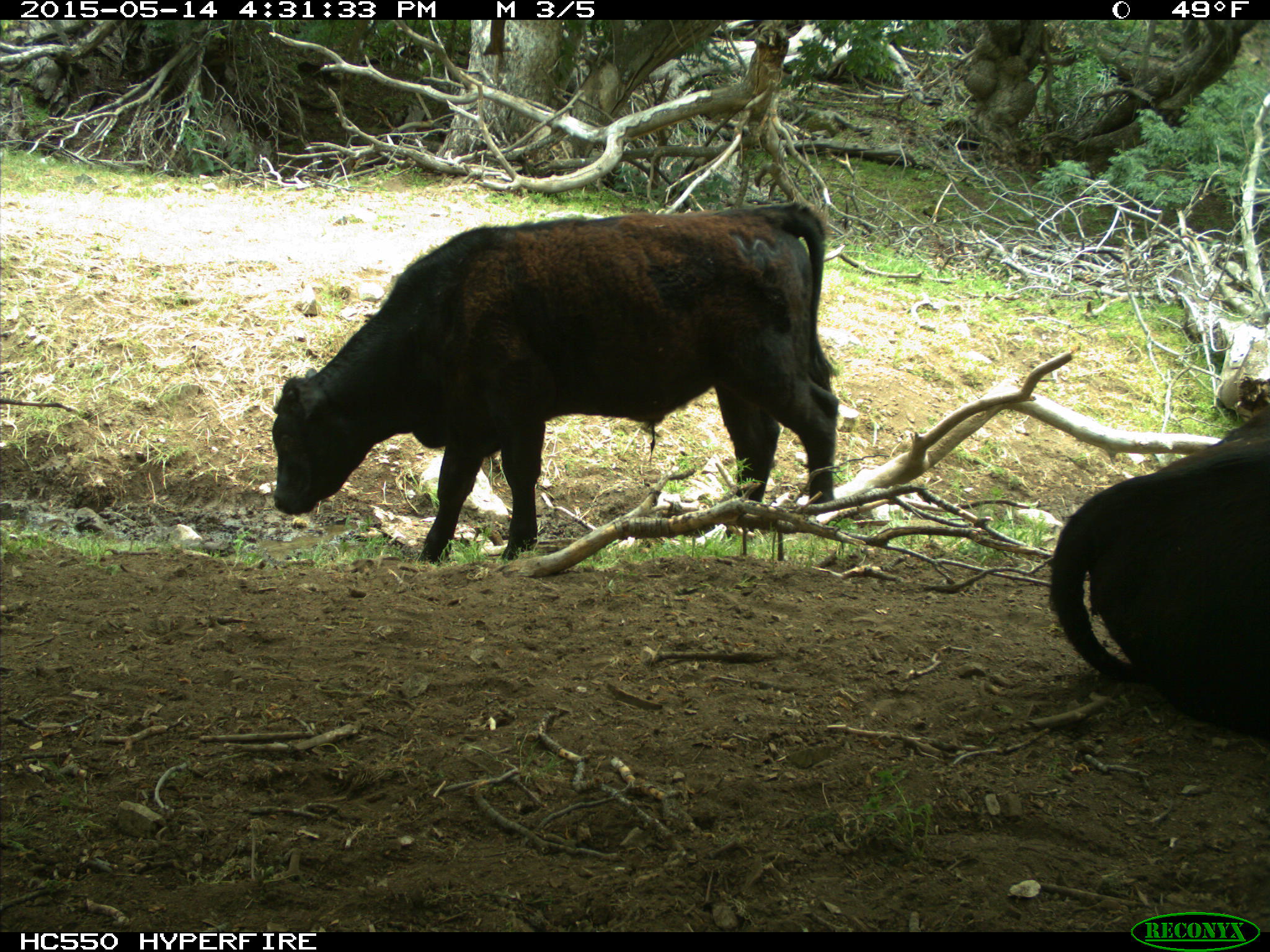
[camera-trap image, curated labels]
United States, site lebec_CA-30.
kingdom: Animalia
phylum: Chordata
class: Mammalia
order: Artiodactyla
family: Bovidae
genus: Bos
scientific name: Bos taurus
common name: domestic cow